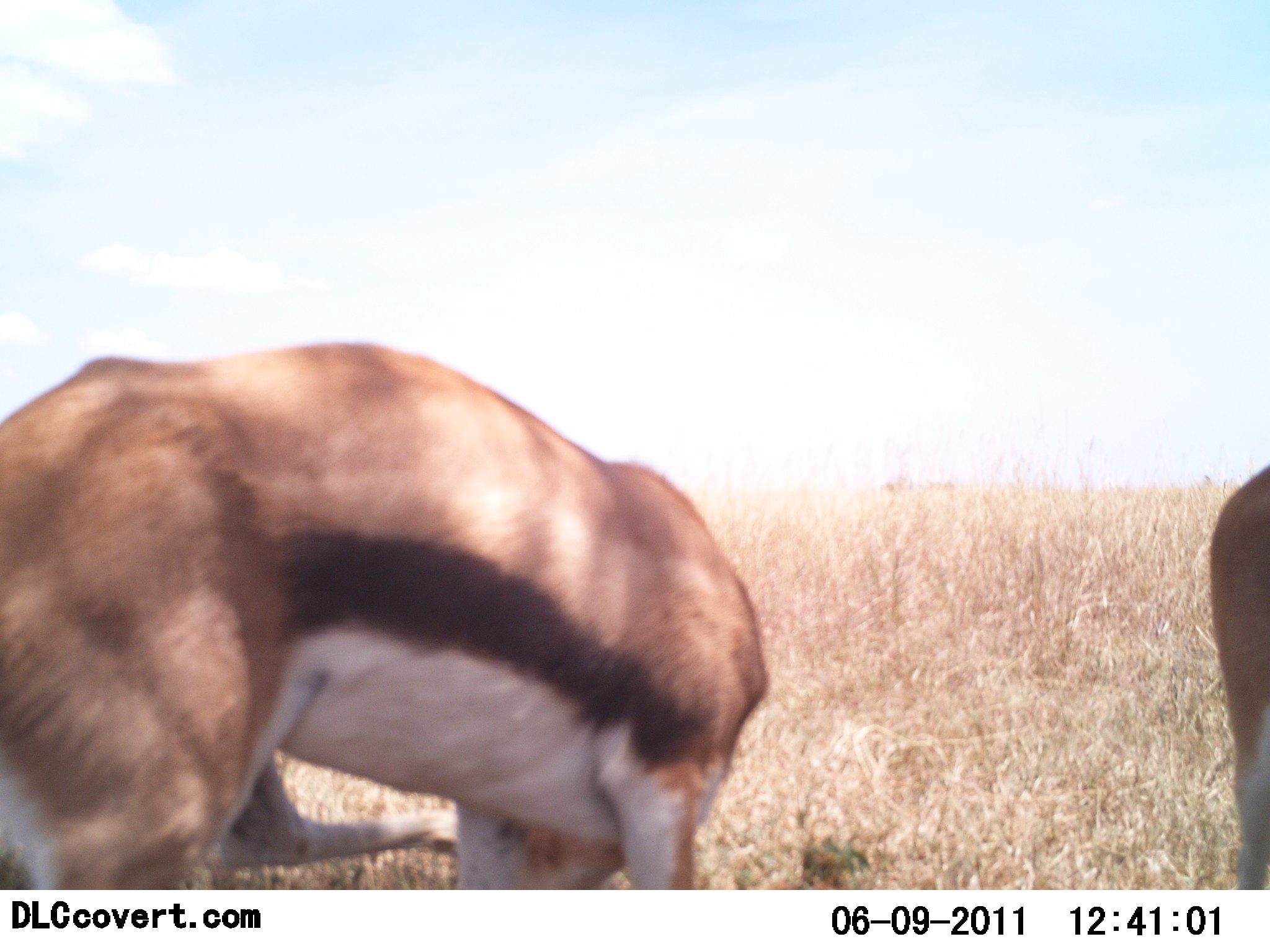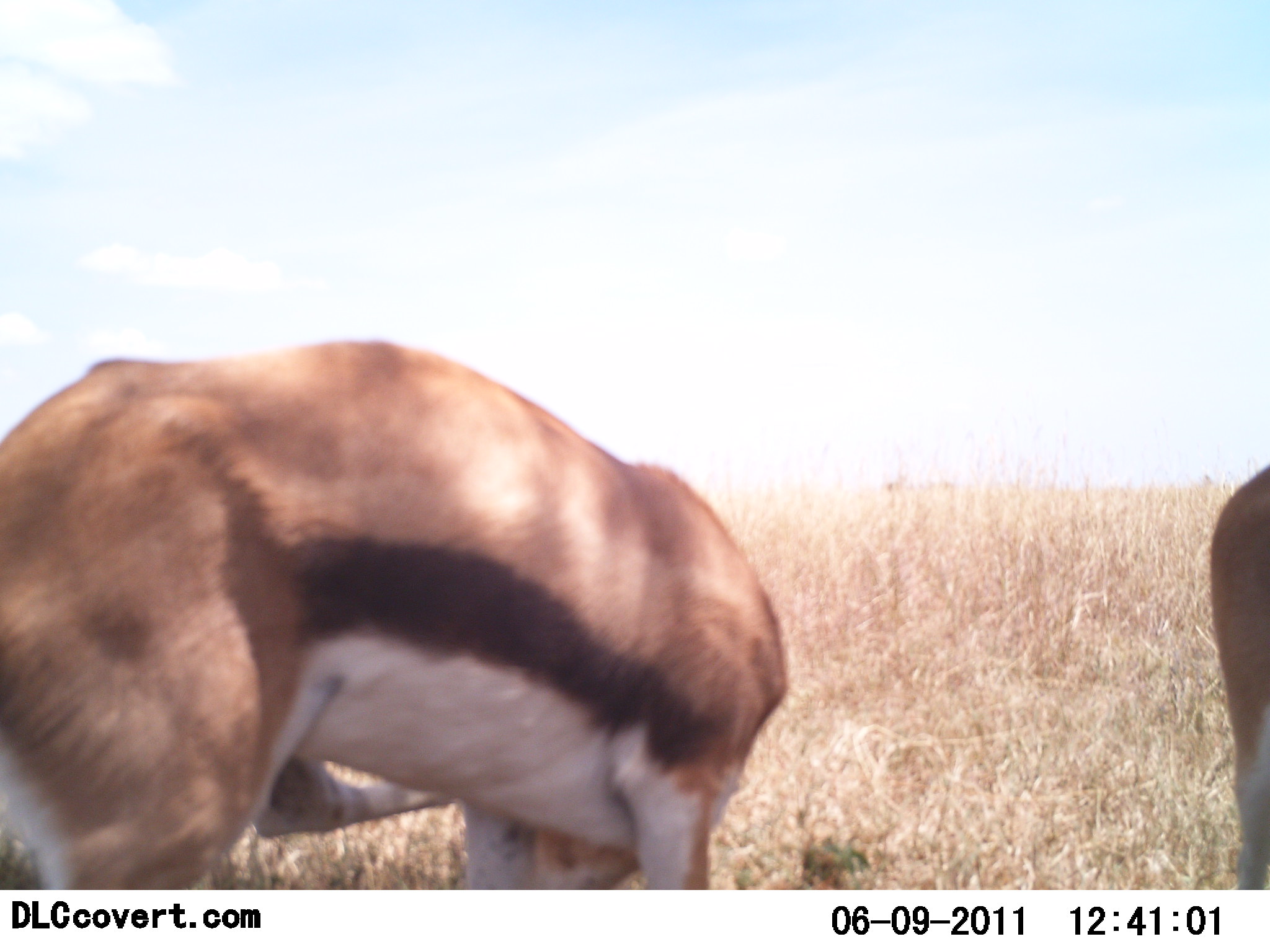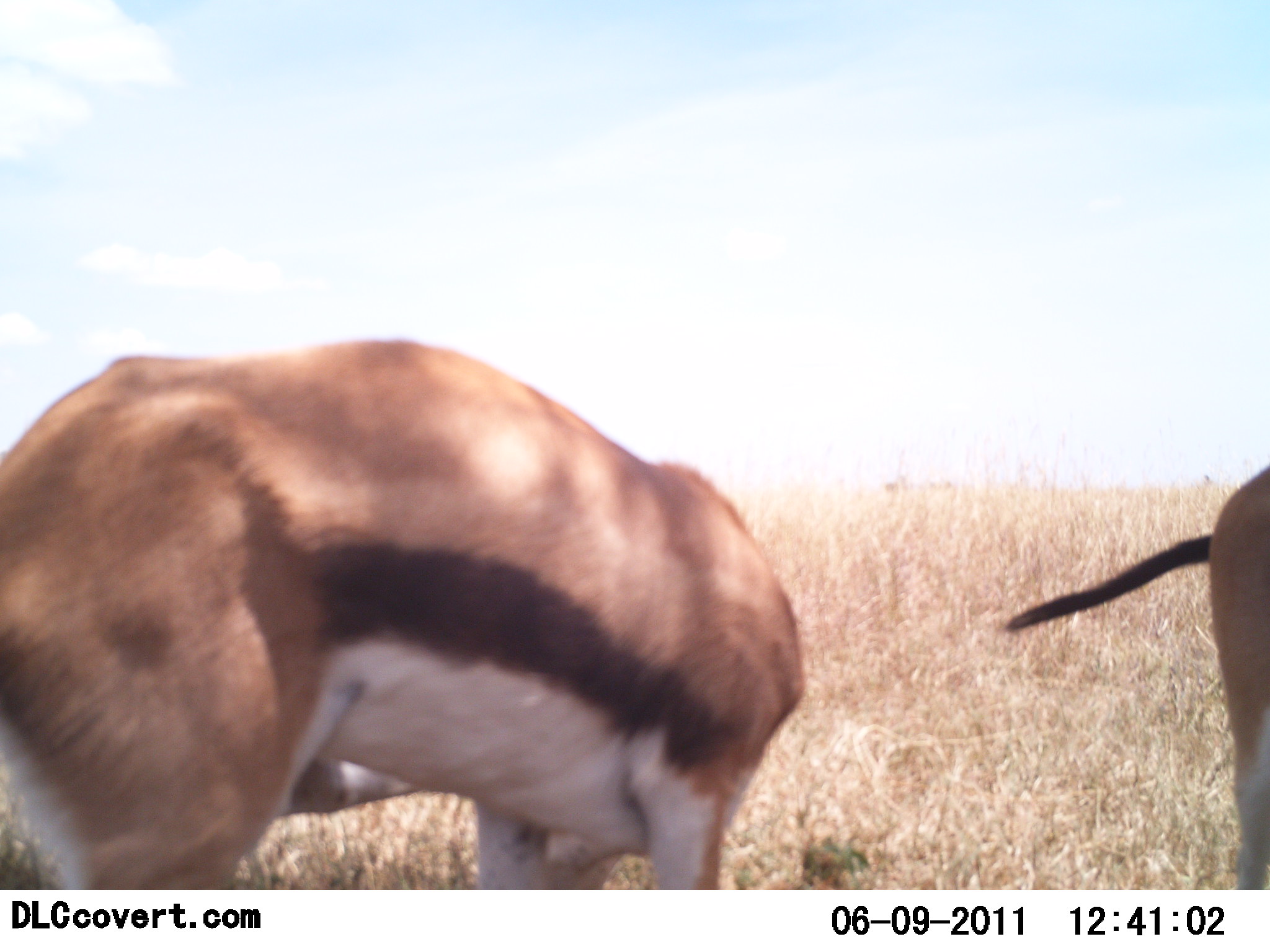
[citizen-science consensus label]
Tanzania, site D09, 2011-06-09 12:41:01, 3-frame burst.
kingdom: Animalia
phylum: Chordata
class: Mammalia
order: Artiodactyla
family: Bovidae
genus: Eudorcas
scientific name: Eudorcas thomsonii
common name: thomson's gazelle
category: gazellethomsons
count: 2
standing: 75%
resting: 0%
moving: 8%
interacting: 8%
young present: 0%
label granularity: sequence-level